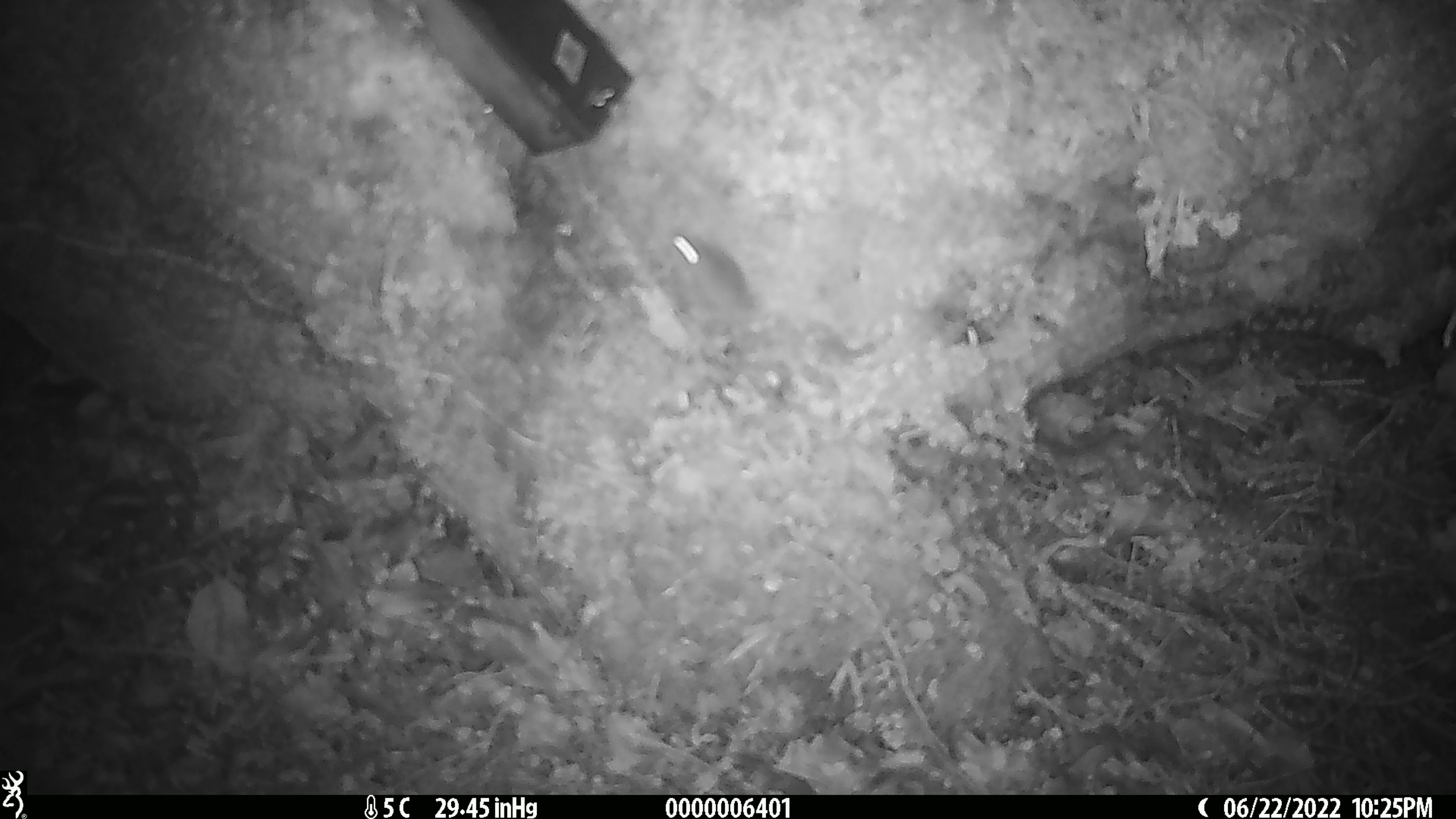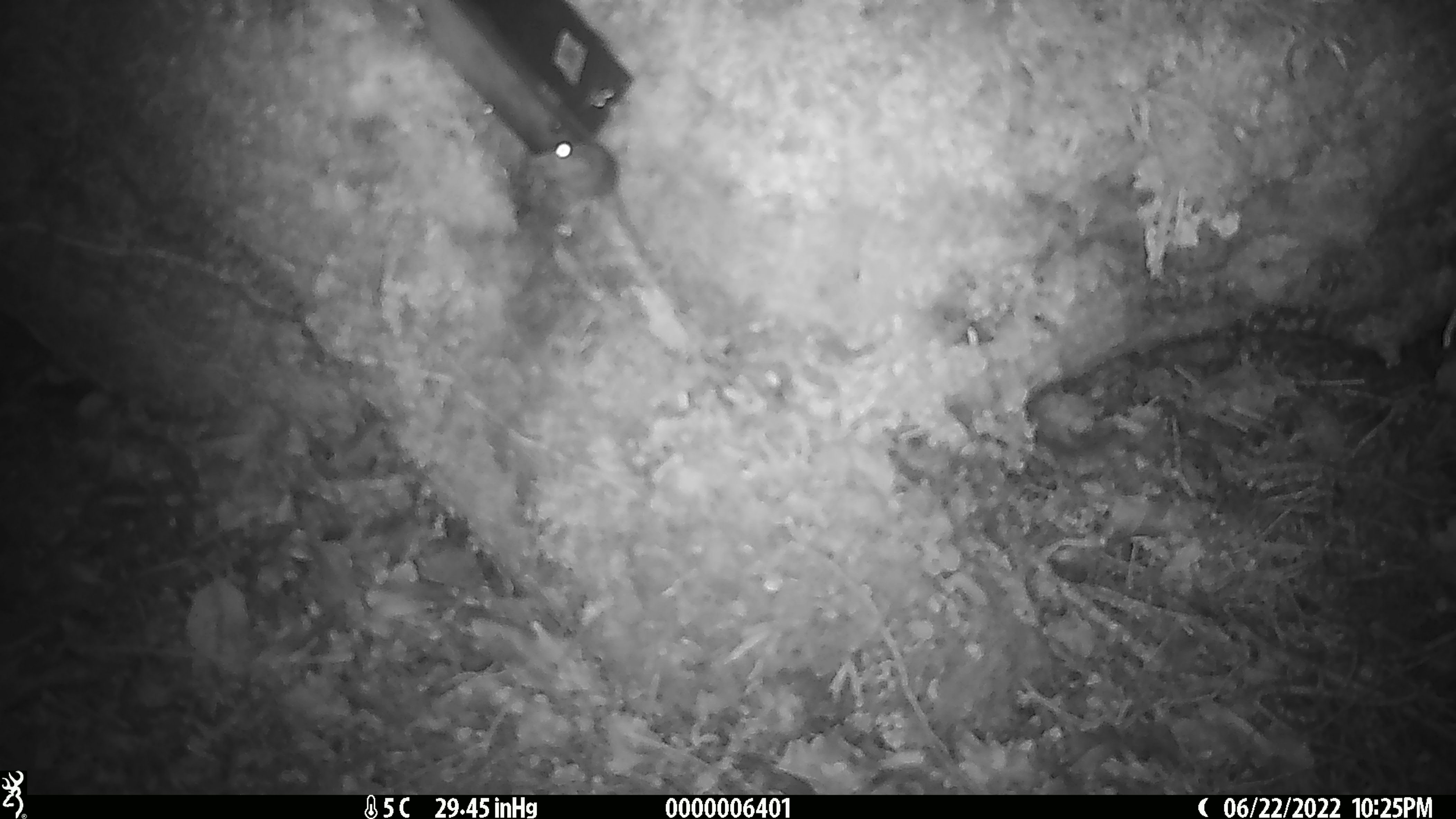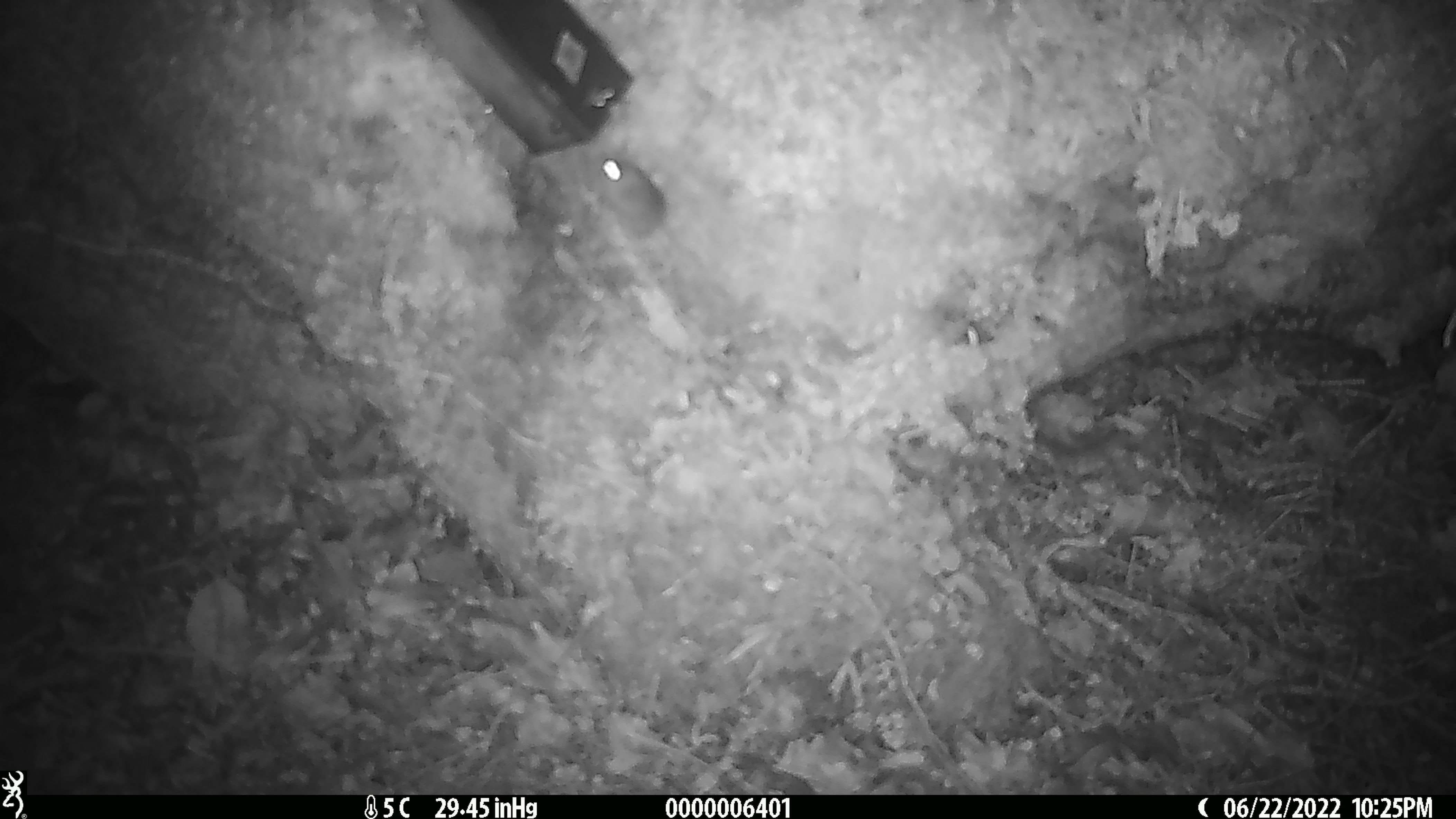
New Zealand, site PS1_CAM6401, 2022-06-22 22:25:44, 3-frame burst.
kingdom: Animalia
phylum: Chordata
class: Mammalia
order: Rodentia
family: Muridae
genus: Mus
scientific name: Mus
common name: mouse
Mouse (Mus).